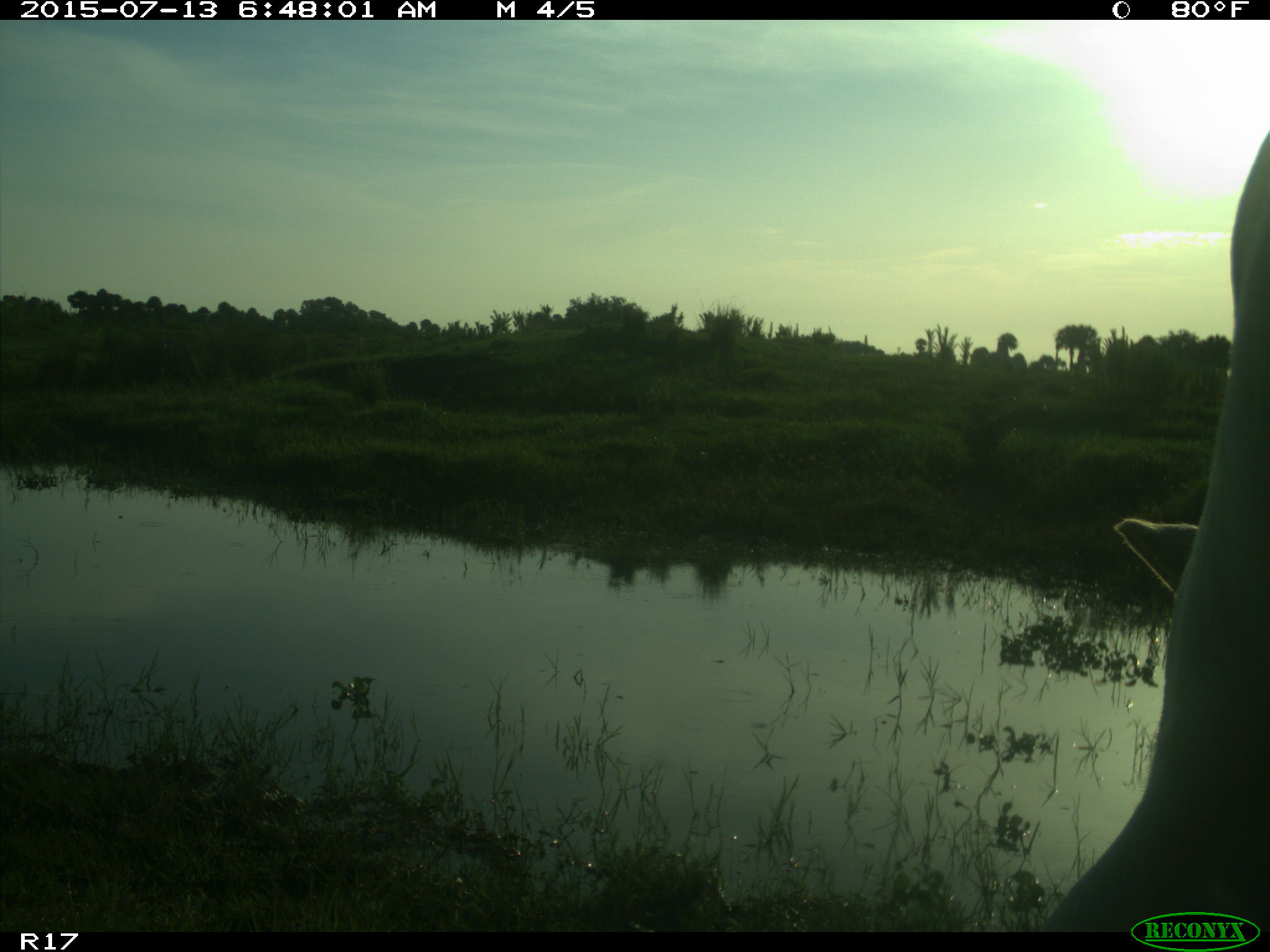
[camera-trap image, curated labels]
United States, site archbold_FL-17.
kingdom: Animalia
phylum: Chordata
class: Mammalia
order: Artiodactyla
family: Bovidae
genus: Bos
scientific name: Bos taurus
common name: domestic cow